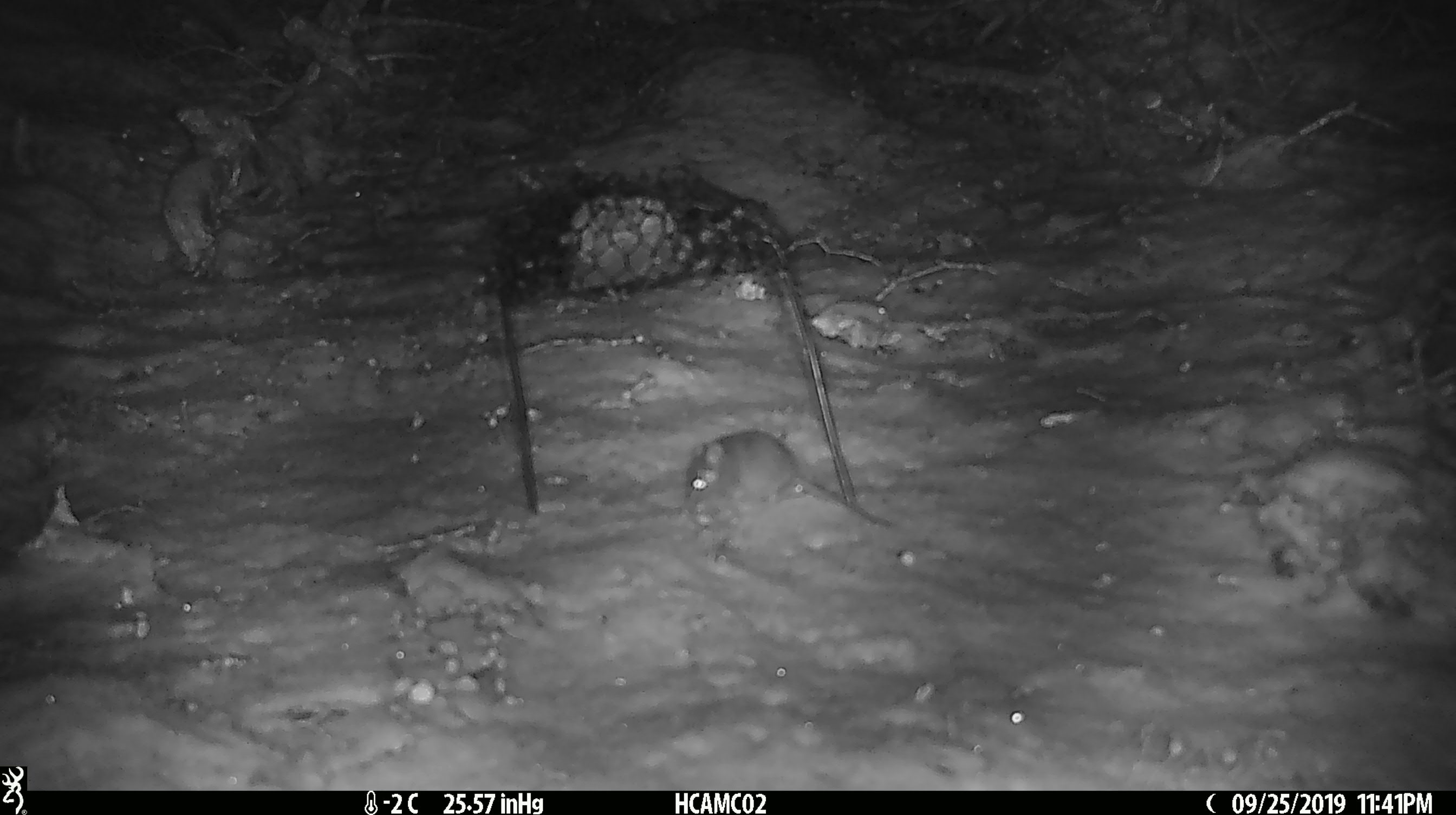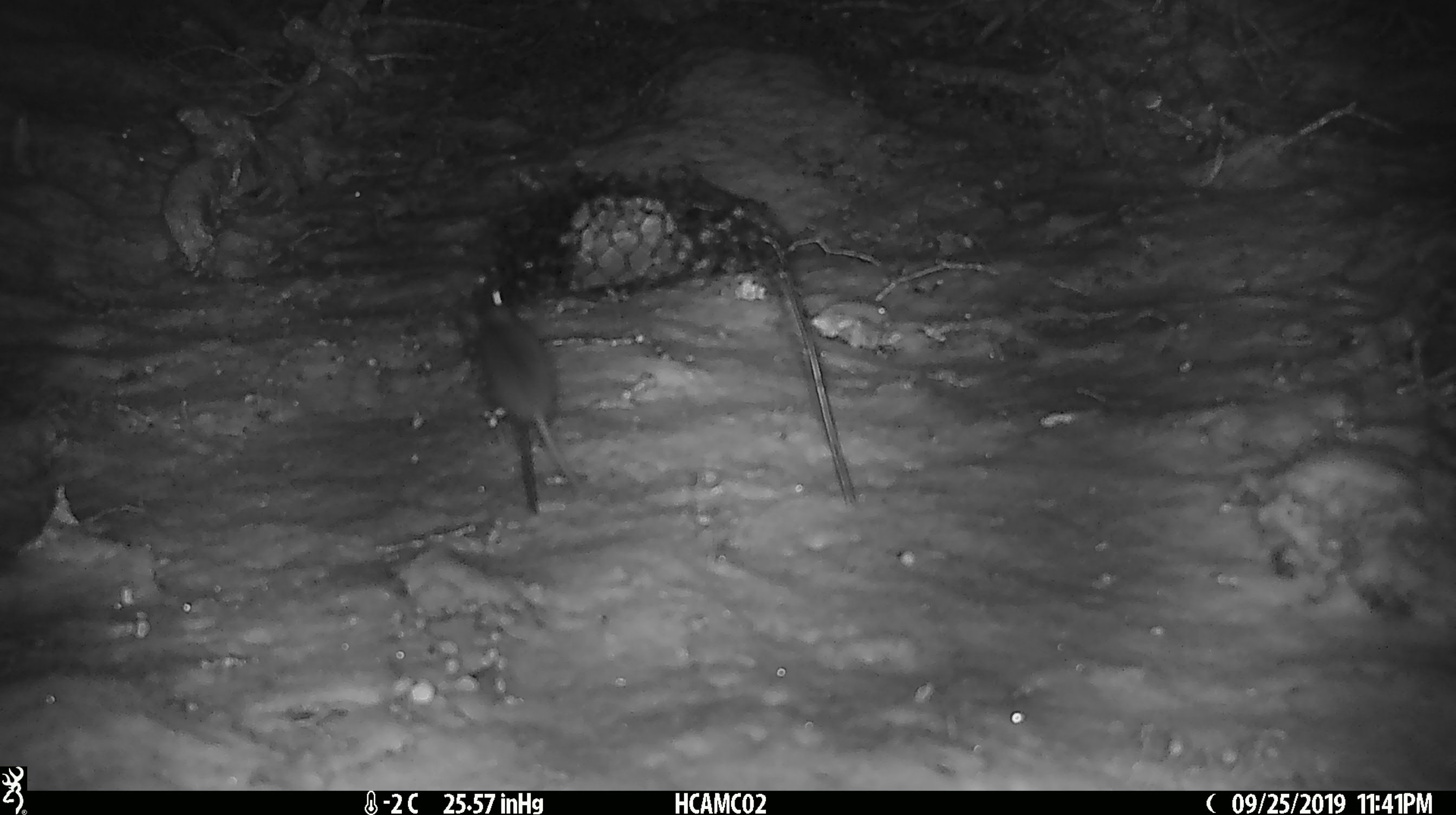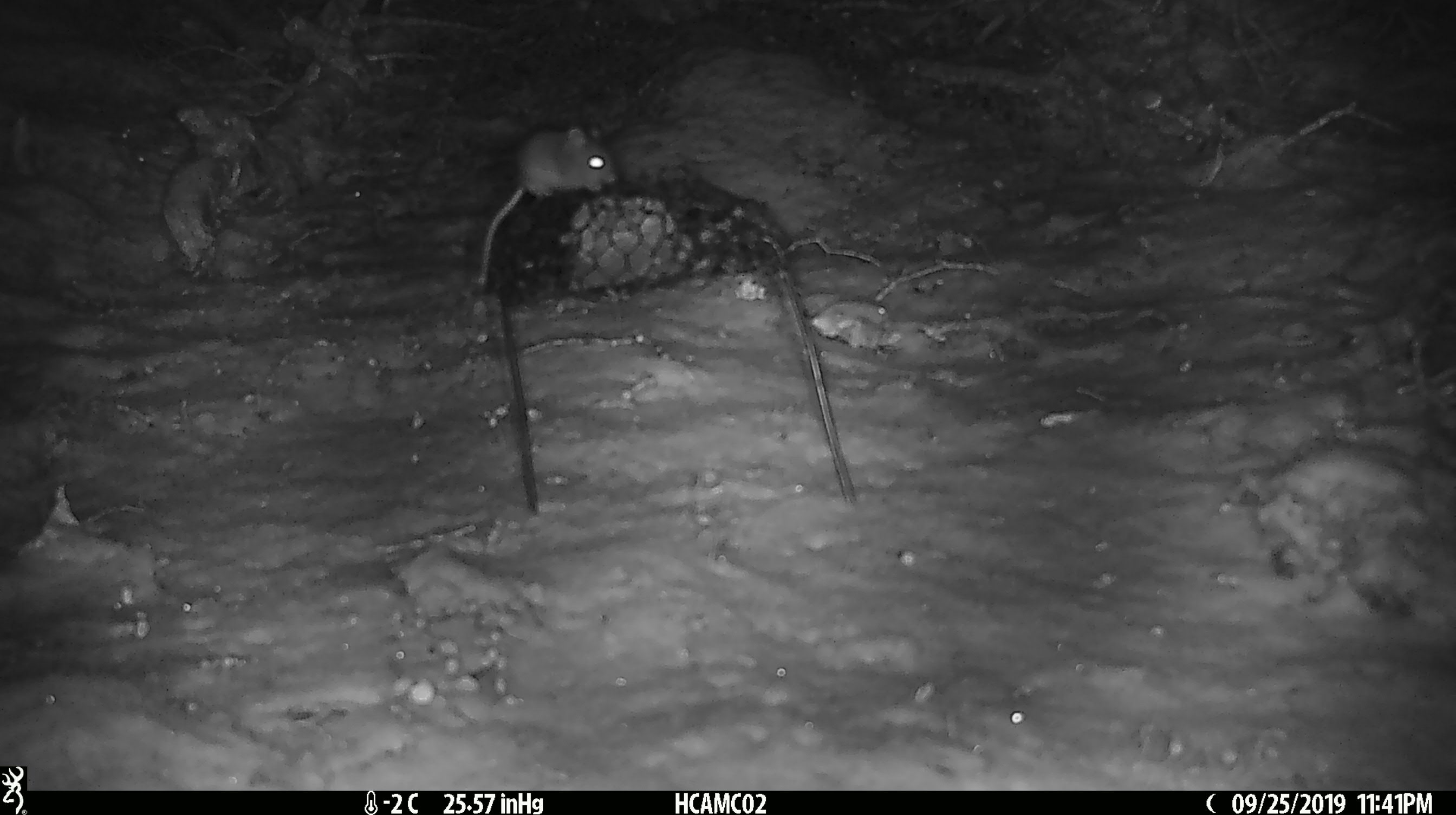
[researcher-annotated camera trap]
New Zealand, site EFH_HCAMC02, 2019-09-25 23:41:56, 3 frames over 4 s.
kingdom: Animalia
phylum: Chordata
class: Mammalia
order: Rodentia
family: Muridae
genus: Mus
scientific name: Mus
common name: mouse